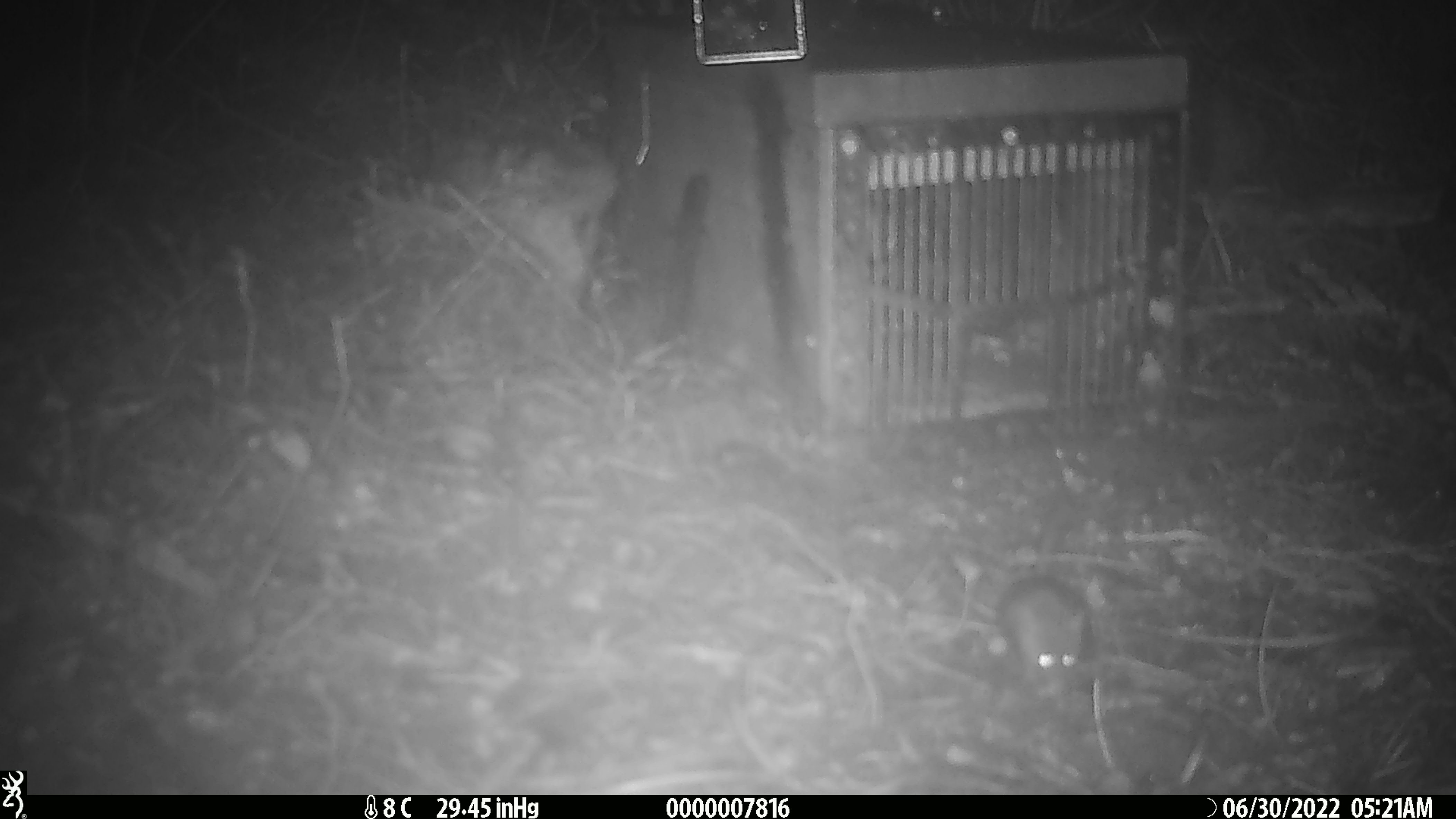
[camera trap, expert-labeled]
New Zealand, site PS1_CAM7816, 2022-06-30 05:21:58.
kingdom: Animalia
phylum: Chordata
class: Mammalia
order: Rodentia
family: Muridae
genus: Mus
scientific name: Mus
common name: mouse